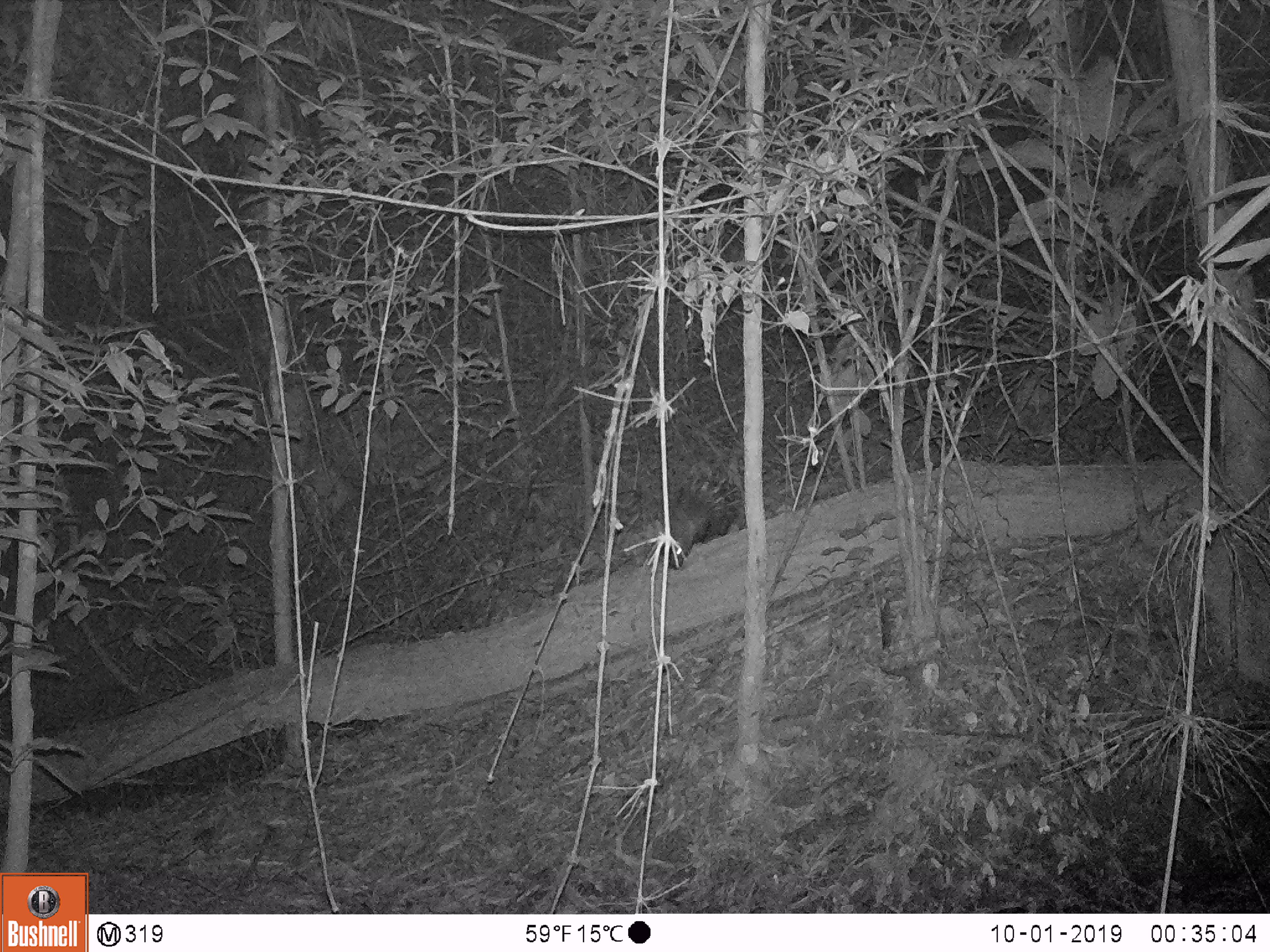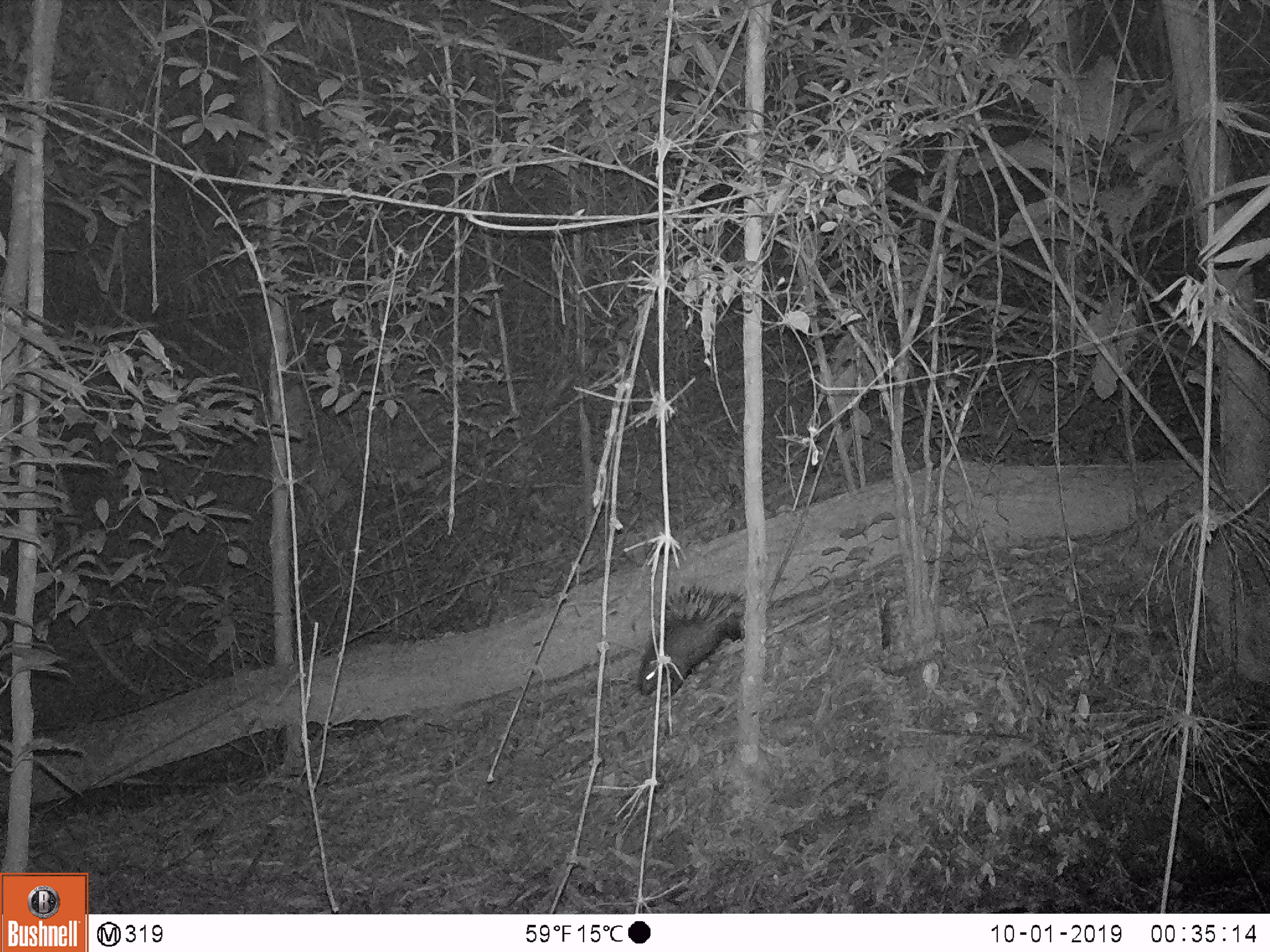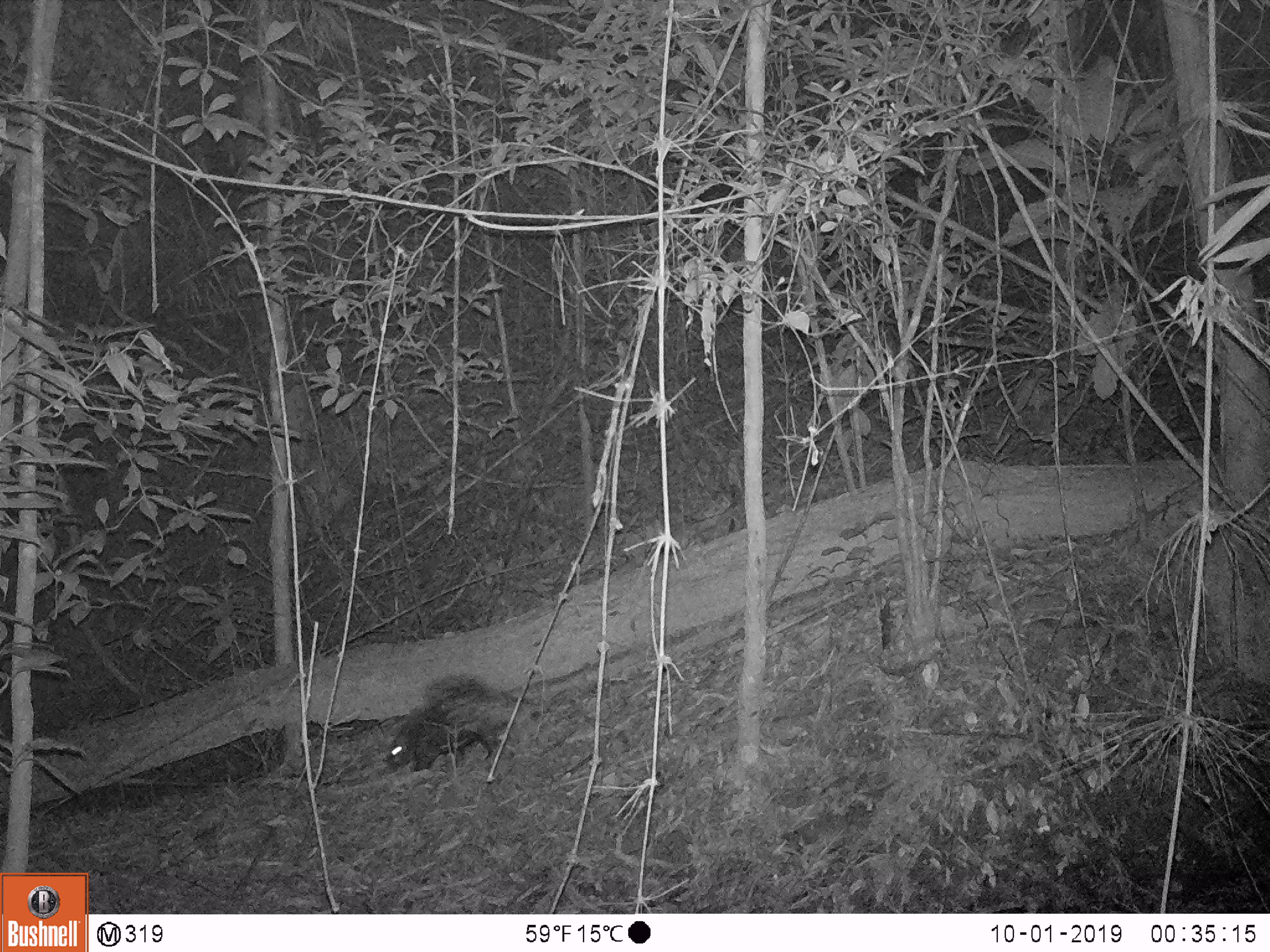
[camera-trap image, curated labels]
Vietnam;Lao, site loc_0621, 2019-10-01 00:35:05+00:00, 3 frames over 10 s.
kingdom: Animalia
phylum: Chordata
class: Mammalia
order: Rodentia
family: Hystricidae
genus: Hystrix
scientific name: Hystrix brachyura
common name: malayan porcupine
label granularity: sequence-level